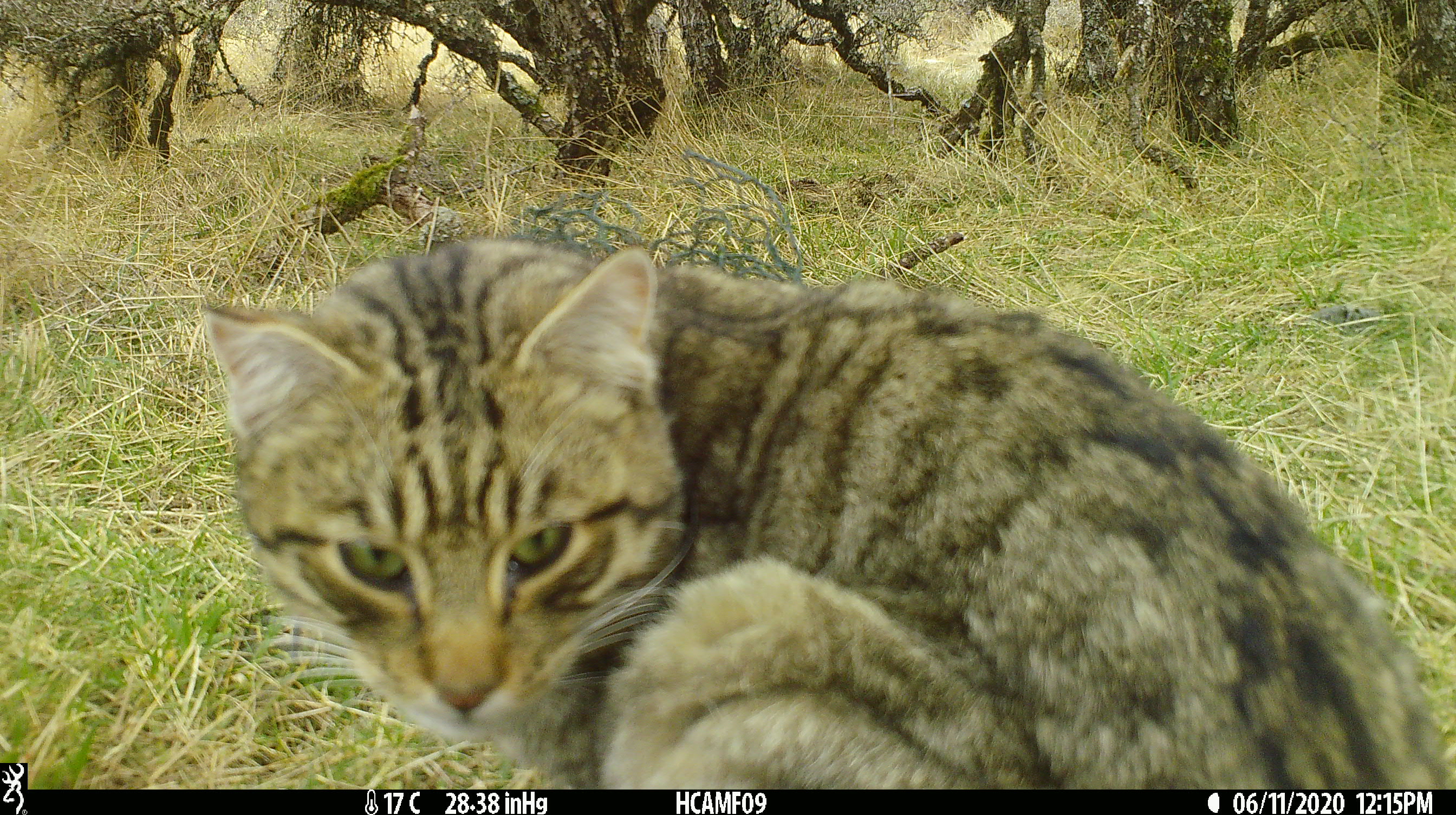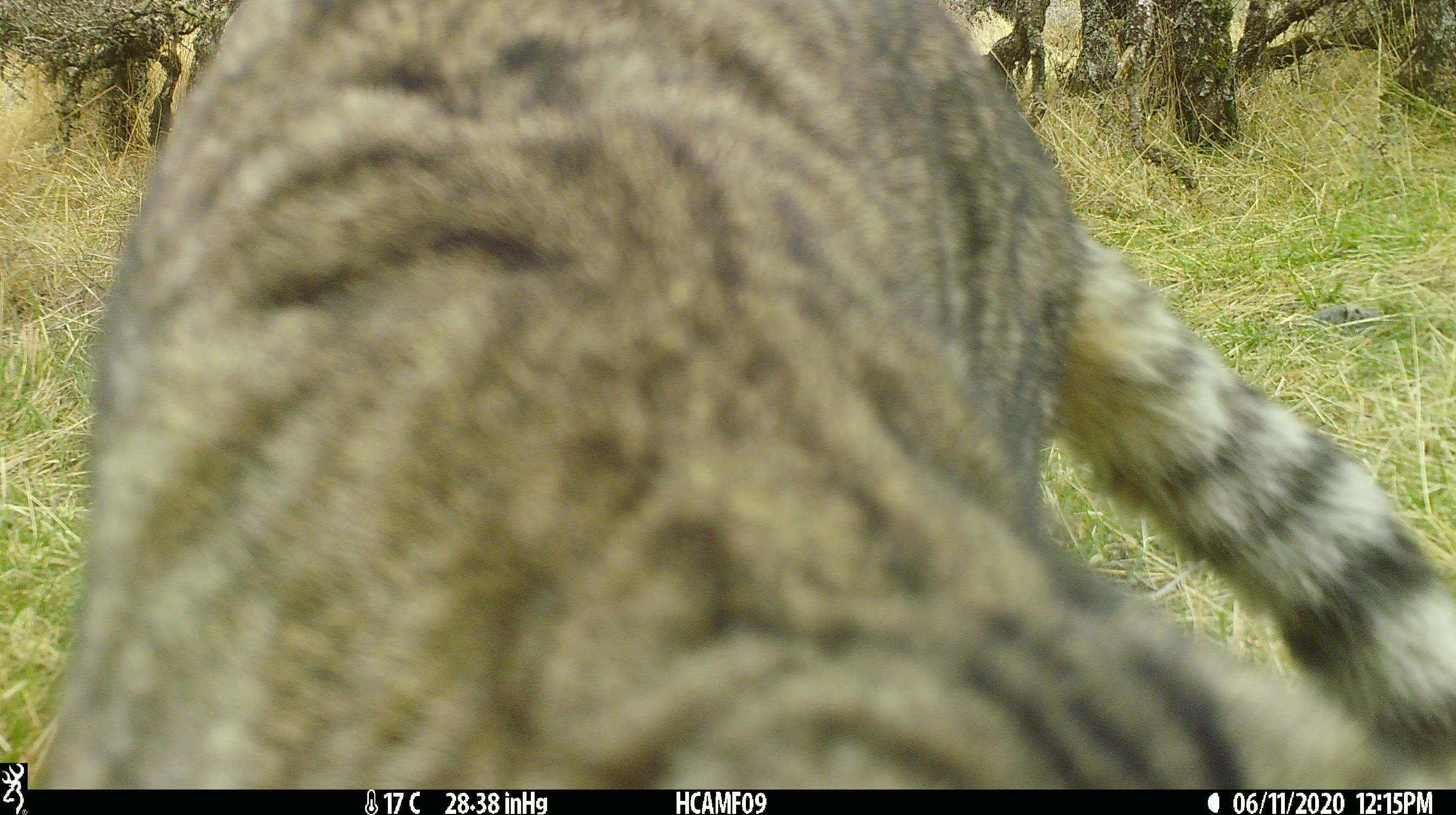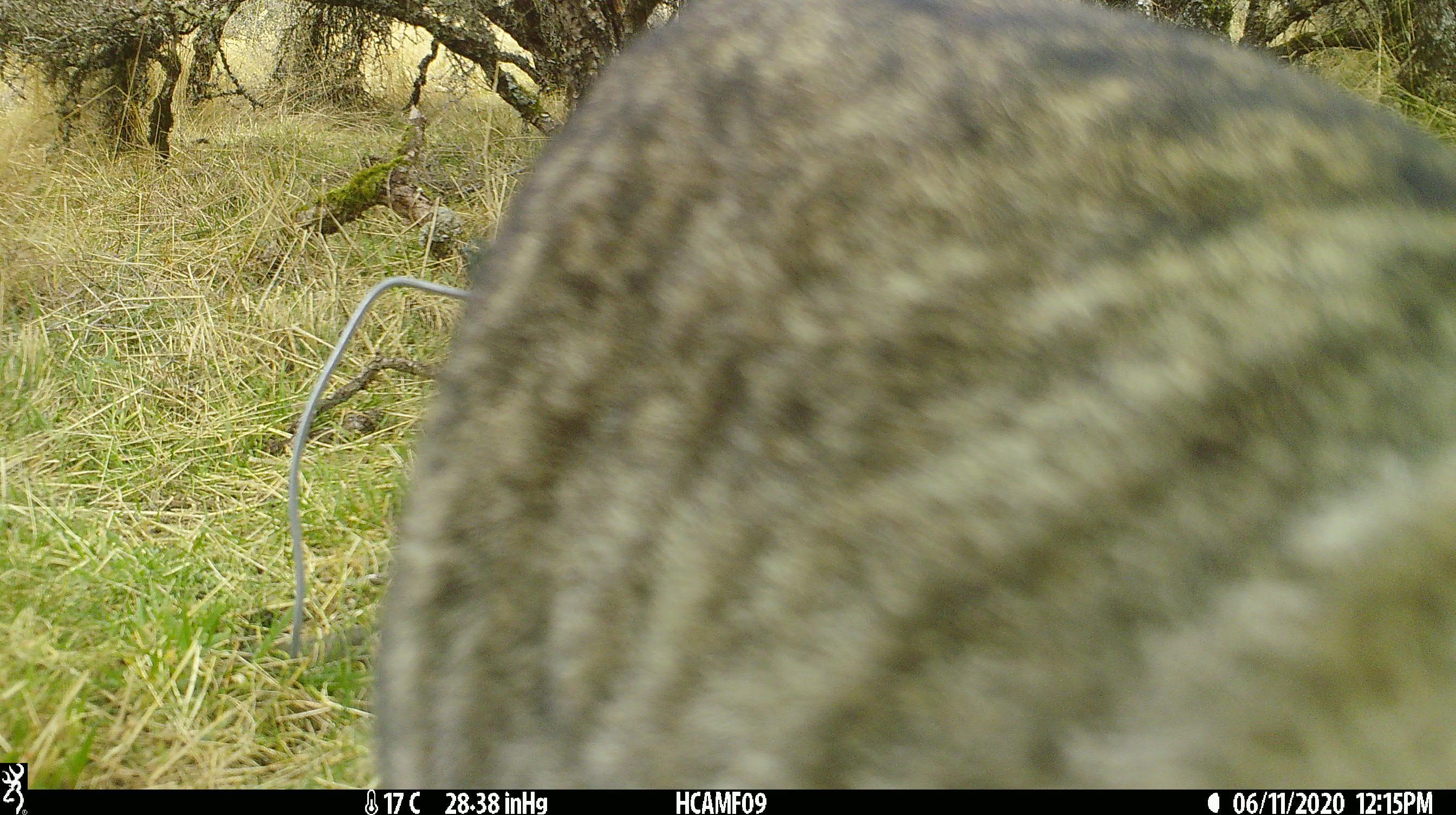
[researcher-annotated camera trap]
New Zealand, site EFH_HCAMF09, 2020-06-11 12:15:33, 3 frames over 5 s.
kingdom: Animalia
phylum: Chordata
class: Mammalia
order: Carnivora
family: Felidae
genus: Felis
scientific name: Felis catus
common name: domestic cat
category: cat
Cat (domestic cat) (Felis catus).